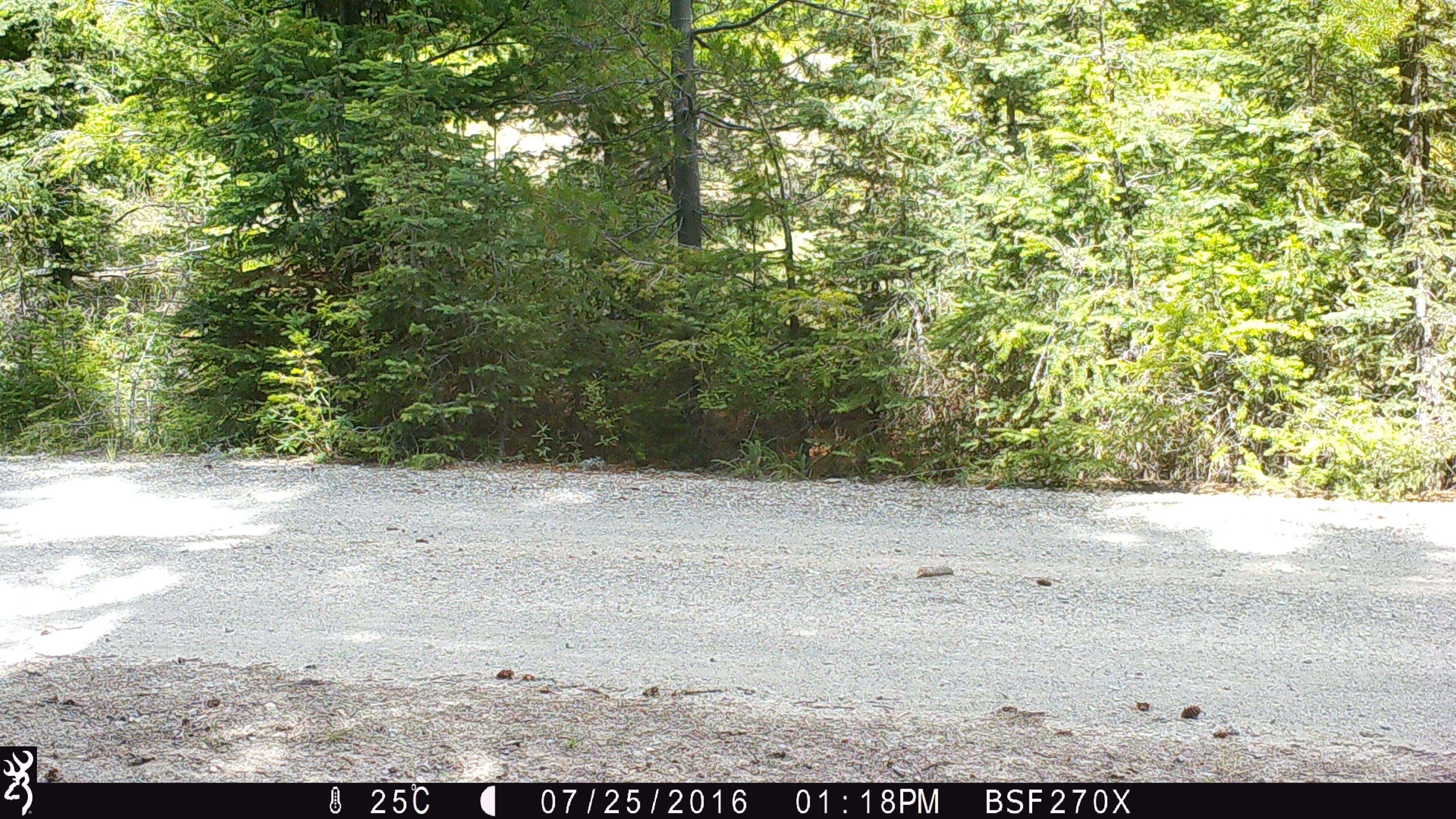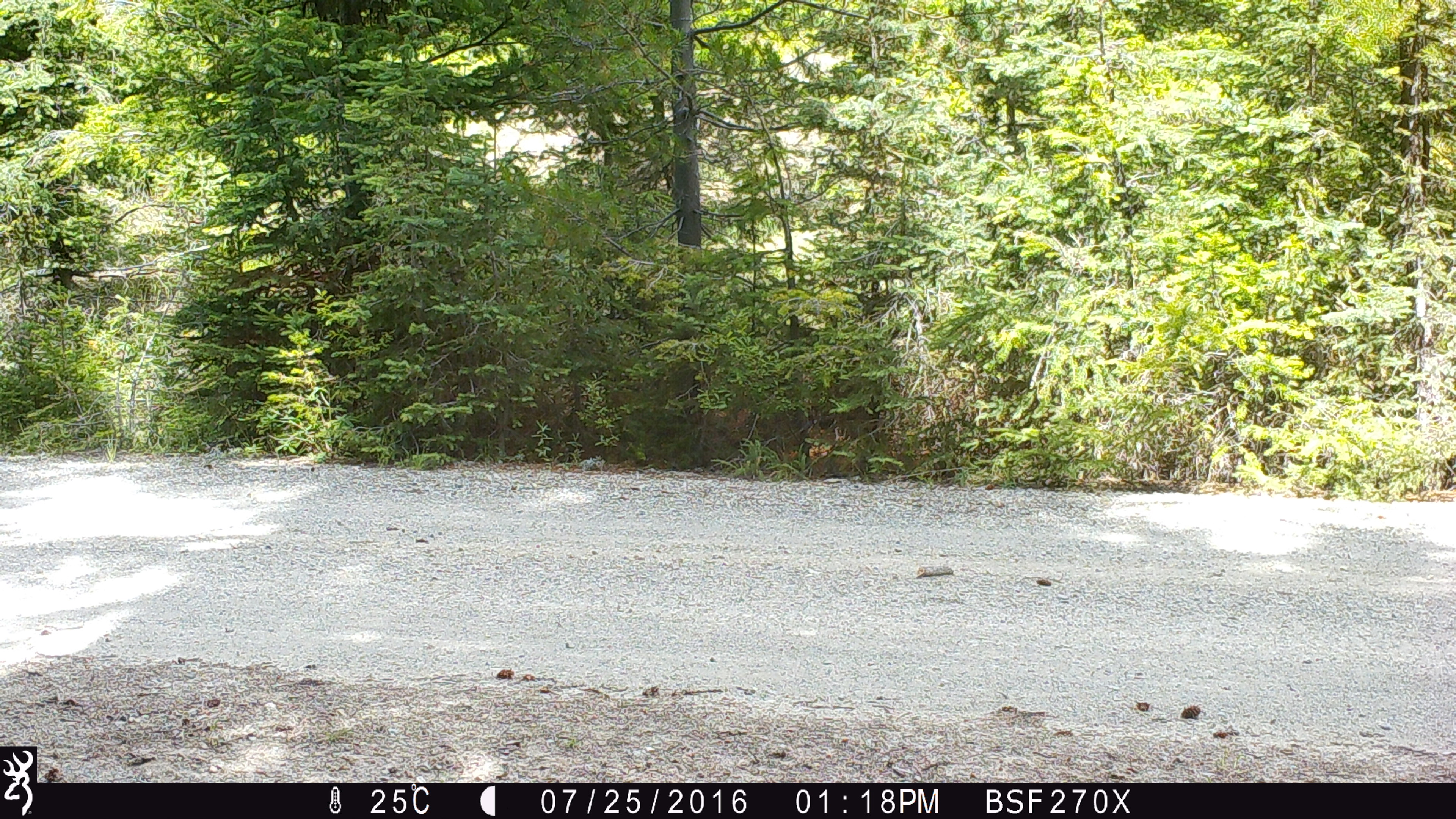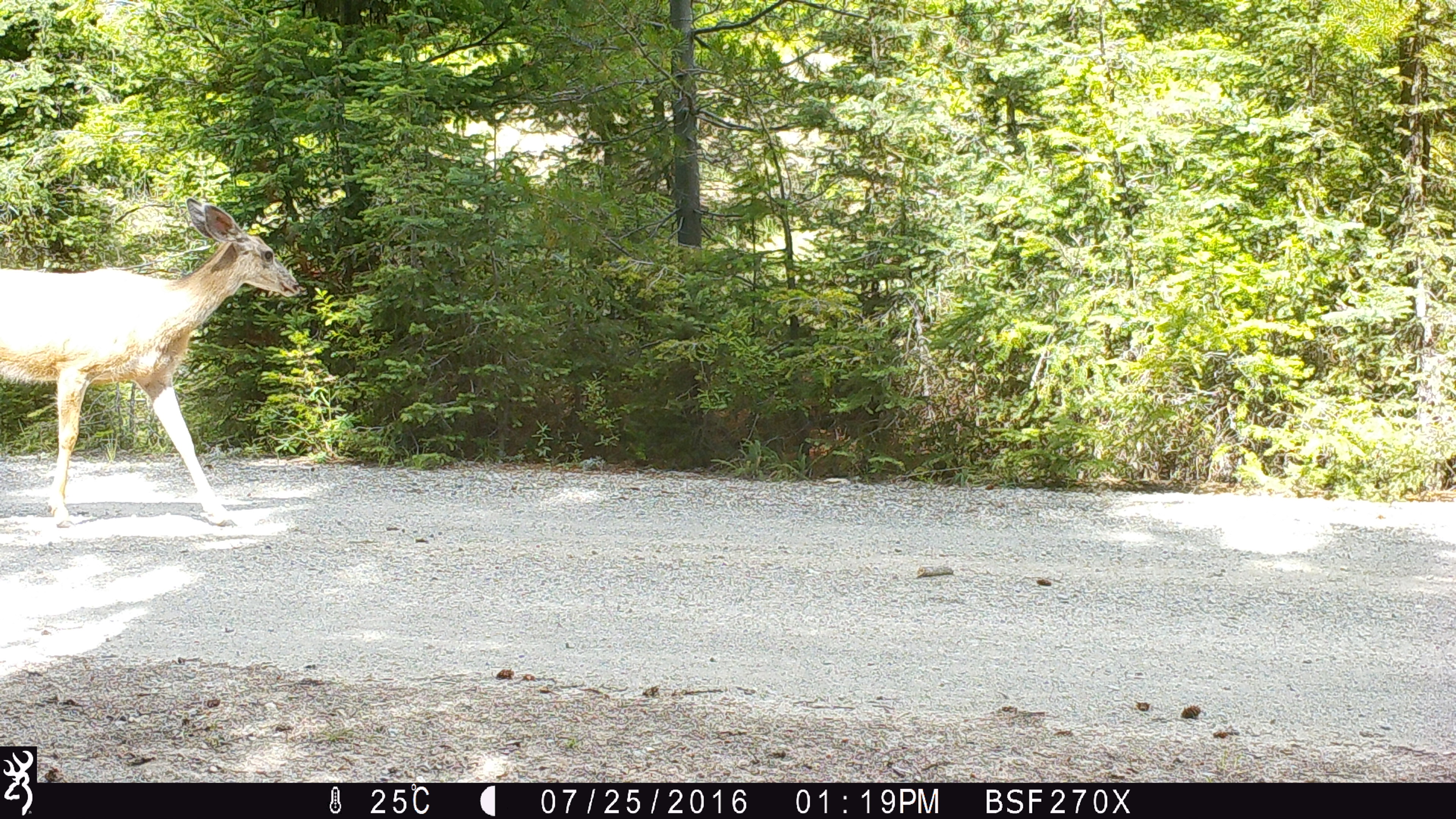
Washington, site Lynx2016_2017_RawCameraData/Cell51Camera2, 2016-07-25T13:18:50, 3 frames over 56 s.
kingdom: Animalia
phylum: Chordata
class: Mammalia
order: Artiodactyla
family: Cervidae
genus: Odocoileus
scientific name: Odocoileus hemionus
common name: mule deer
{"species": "Odocoileus hemionus (mule deer)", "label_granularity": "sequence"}